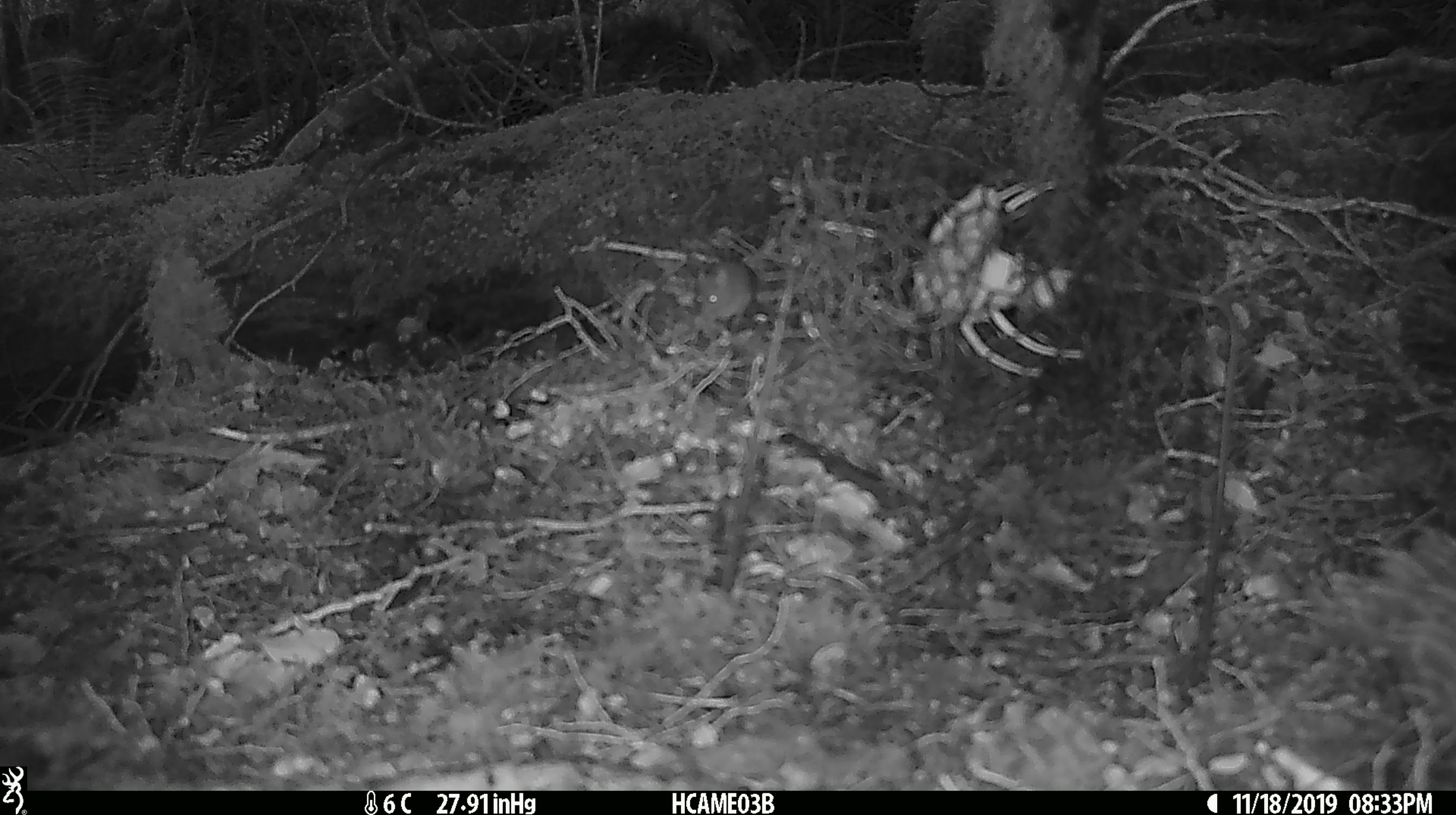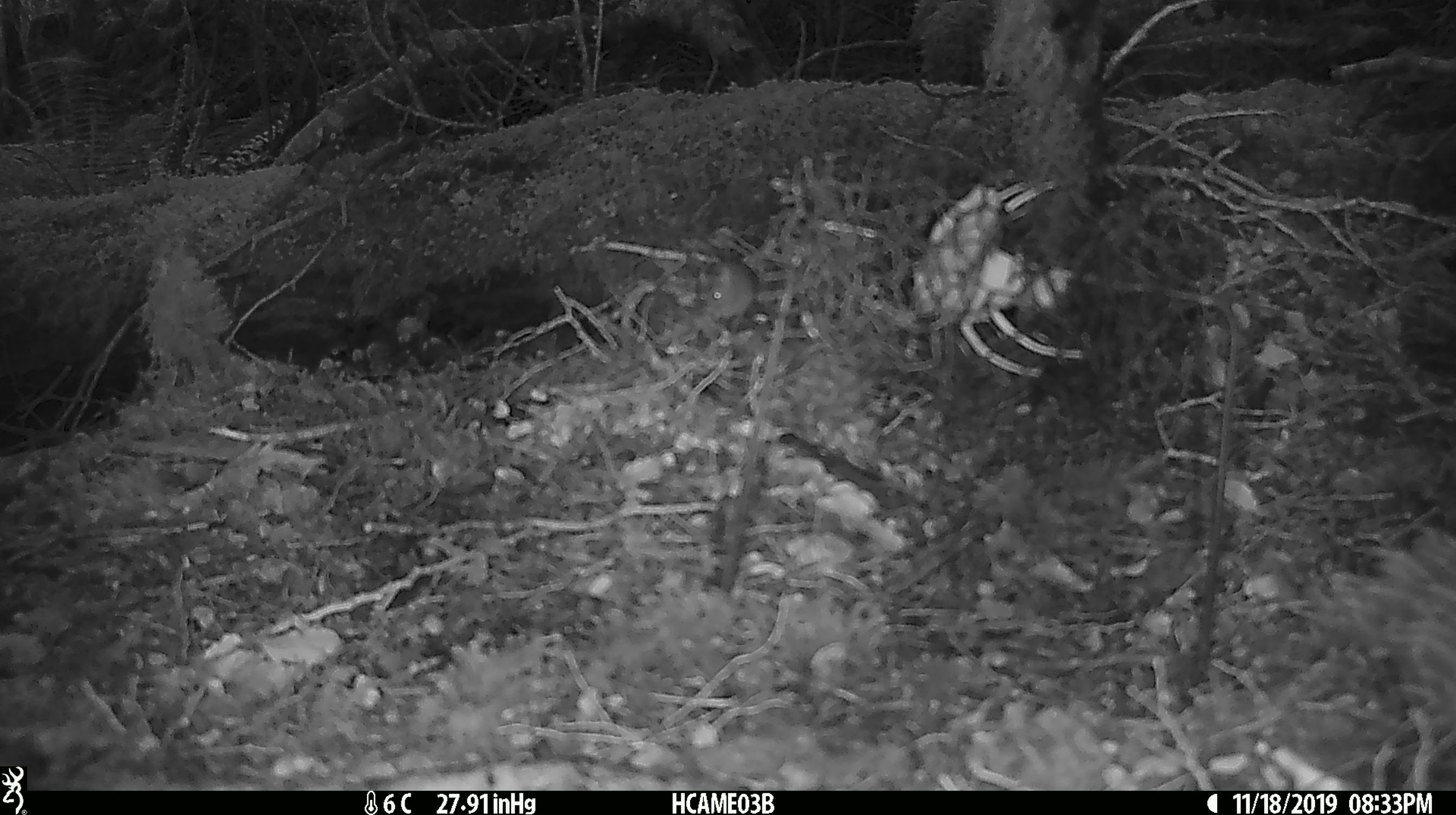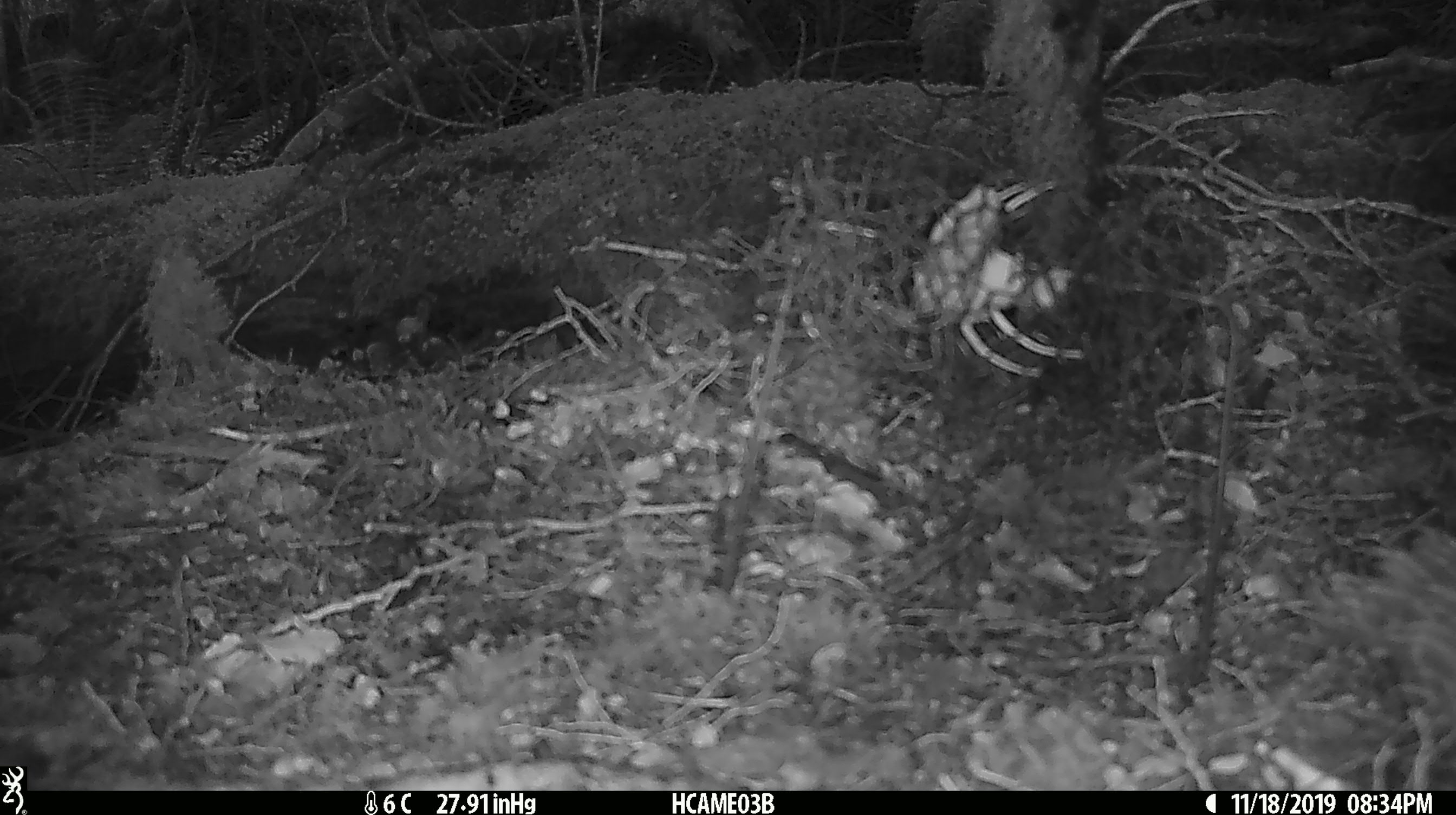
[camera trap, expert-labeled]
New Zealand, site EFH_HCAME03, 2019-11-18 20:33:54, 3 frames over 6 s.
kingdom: Animalia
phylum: Chordata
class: Mammalia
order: Rodentia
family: Muridae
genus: Mus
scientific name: Mus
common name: mouse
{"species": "mouse (Mus)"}